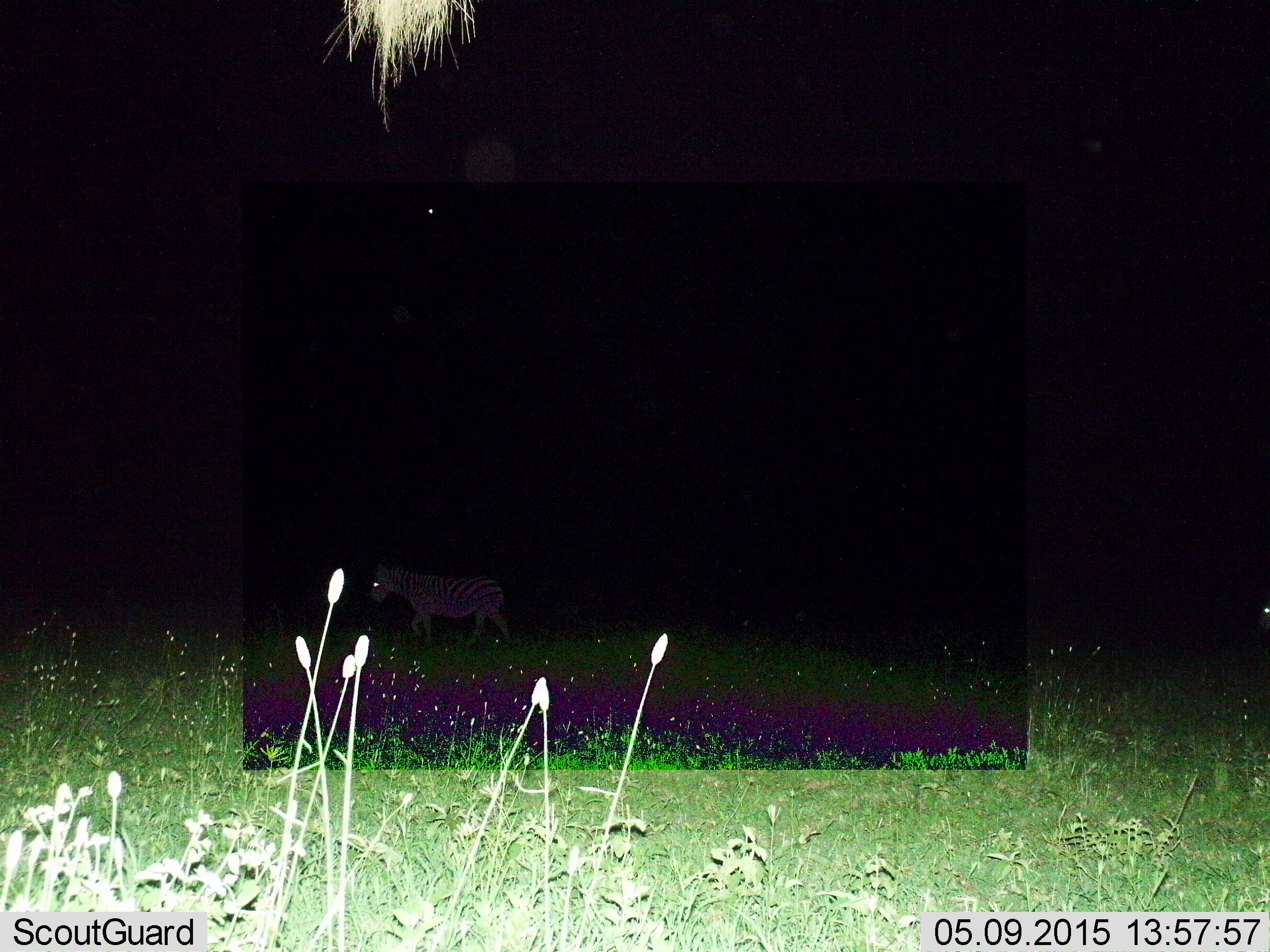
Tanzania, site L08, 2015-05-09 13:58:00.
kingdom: Animalia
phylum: Chordata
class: Mammalia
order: Perissodactyla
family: Equidae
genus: Equus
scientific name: Equus quagga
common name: plains zebra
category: zebra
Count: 1.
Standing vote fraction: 30%.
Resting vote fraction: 0%.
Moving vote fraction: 80%.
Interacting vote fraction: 0%.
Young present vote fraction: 0%.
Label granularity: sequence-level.